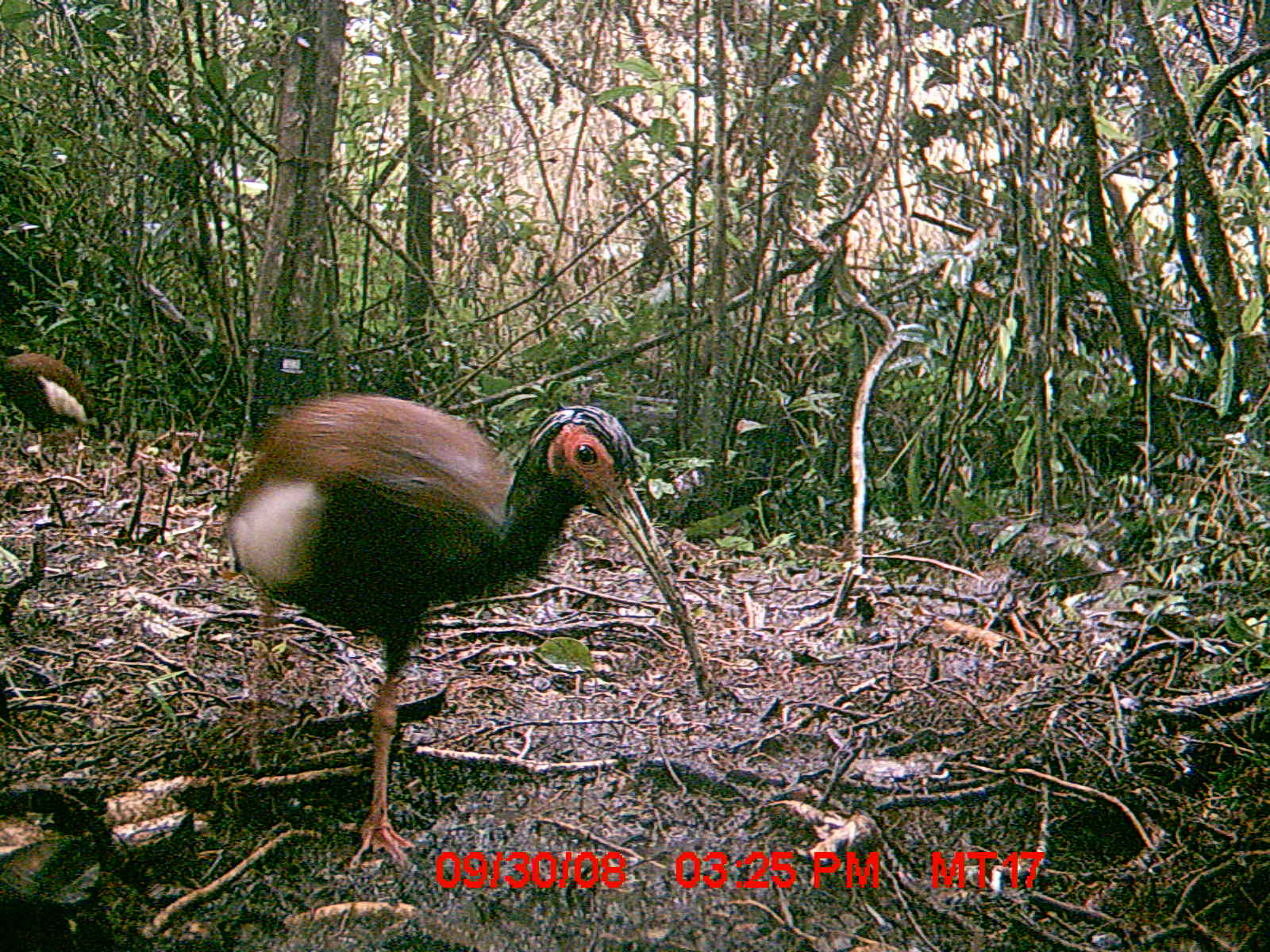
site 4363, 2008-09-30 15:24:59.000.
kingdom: Animalia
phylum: Chordata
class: Aves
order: Pelecaniformes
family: Threskiornithidae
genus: Lophotibis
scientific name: Lophotibis cristata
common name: madagascan ibis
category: lophotibis cristataa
Lophotibis cristataa (madagascan ibis) (Lophotibis cristata), count 2.